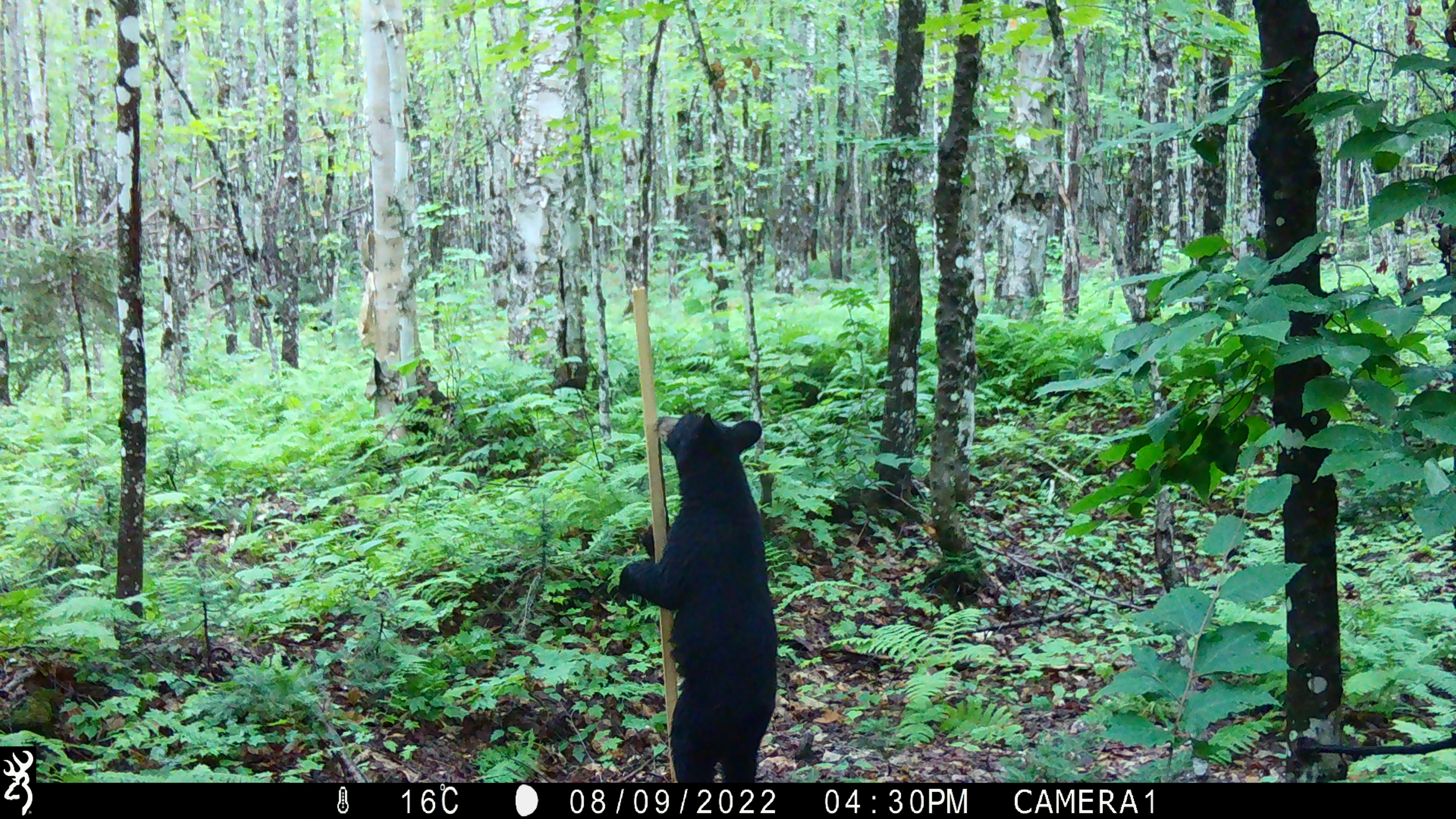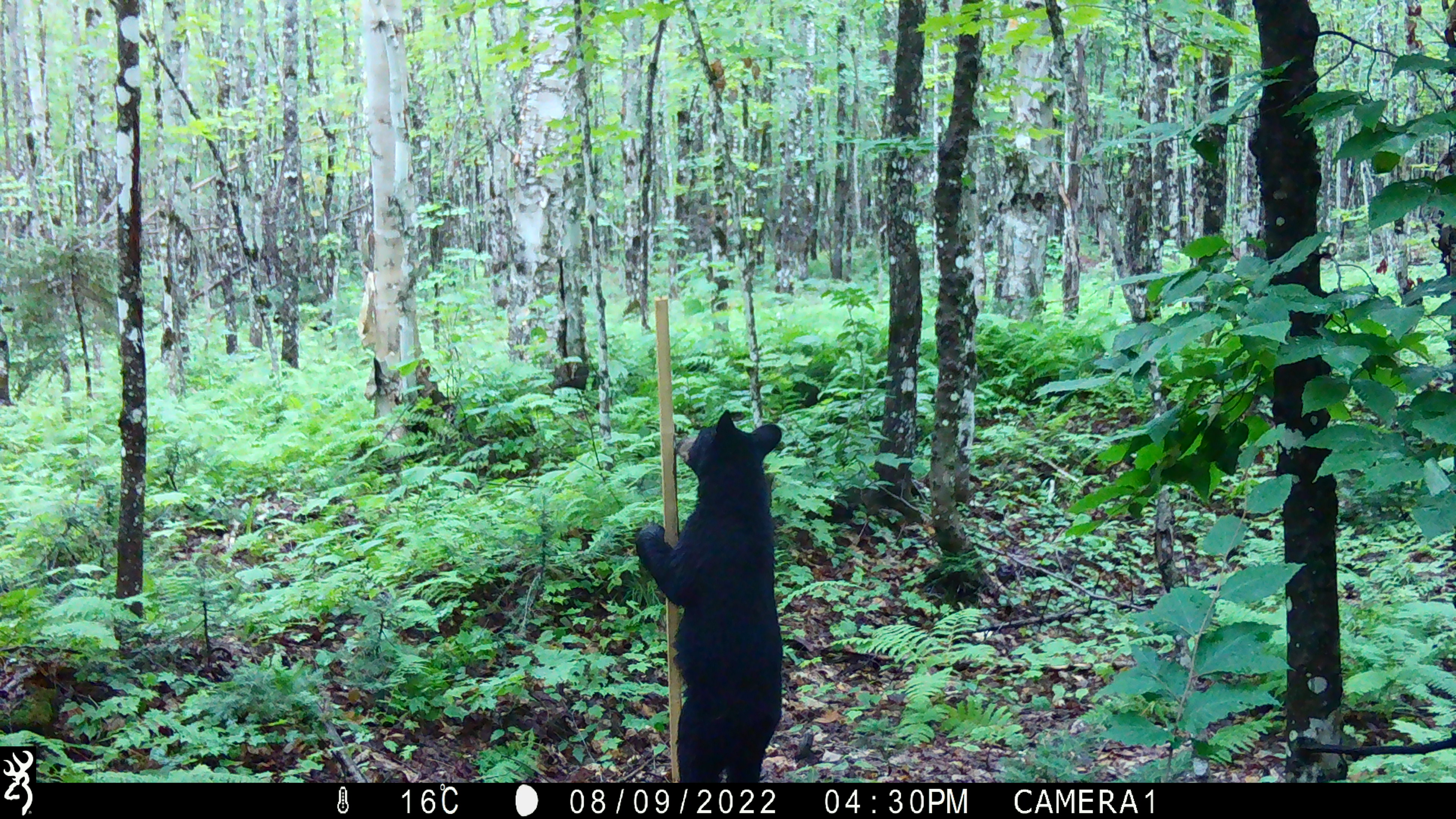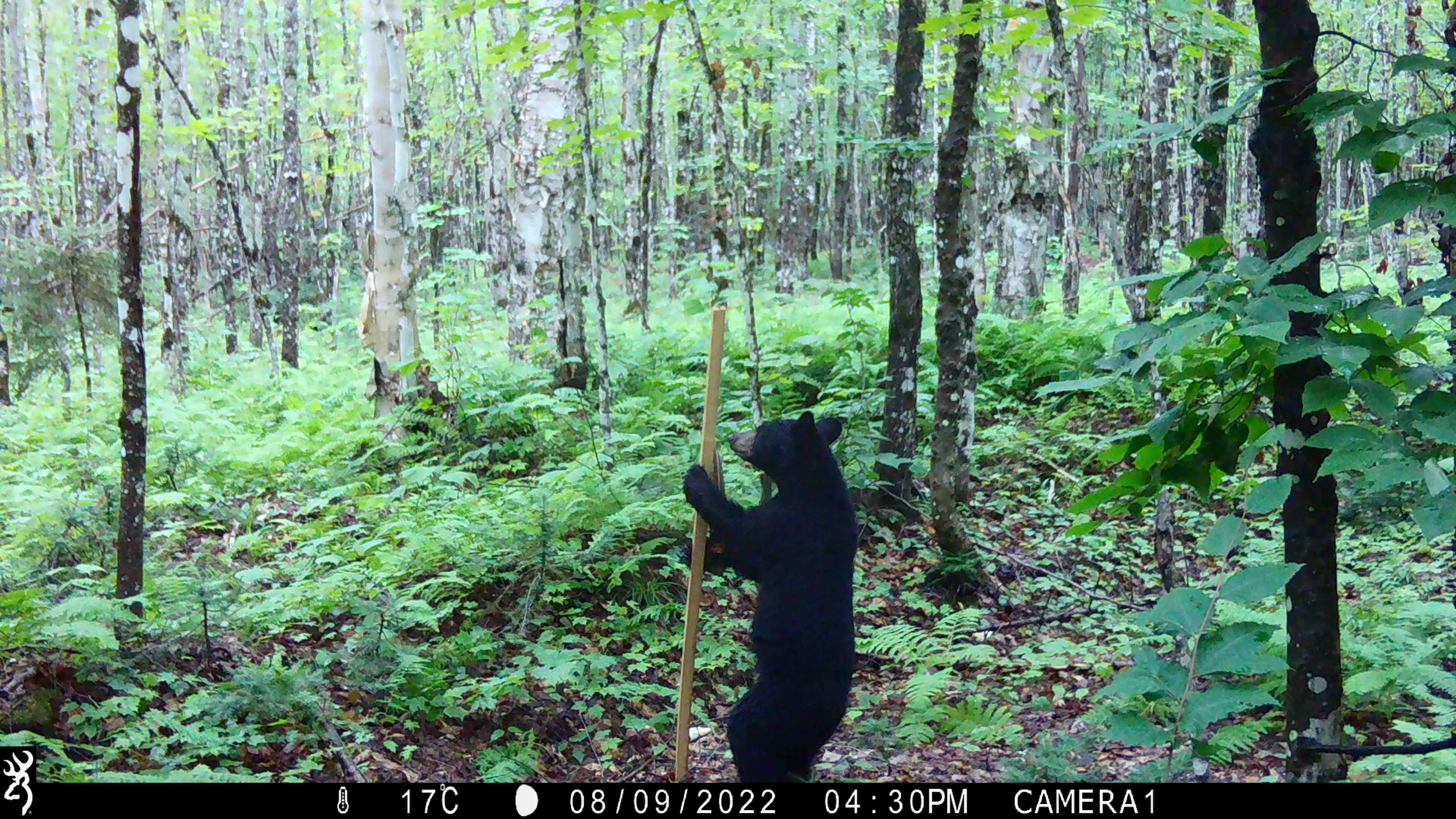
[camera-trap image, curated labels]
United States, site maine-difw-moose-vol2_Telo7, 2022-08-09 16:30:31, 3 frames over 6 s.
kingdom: Animalia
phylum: Chordata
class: Mammalia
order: Carnivora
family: Ursidae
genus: Ursus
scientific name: Ursus americanus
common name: black bear